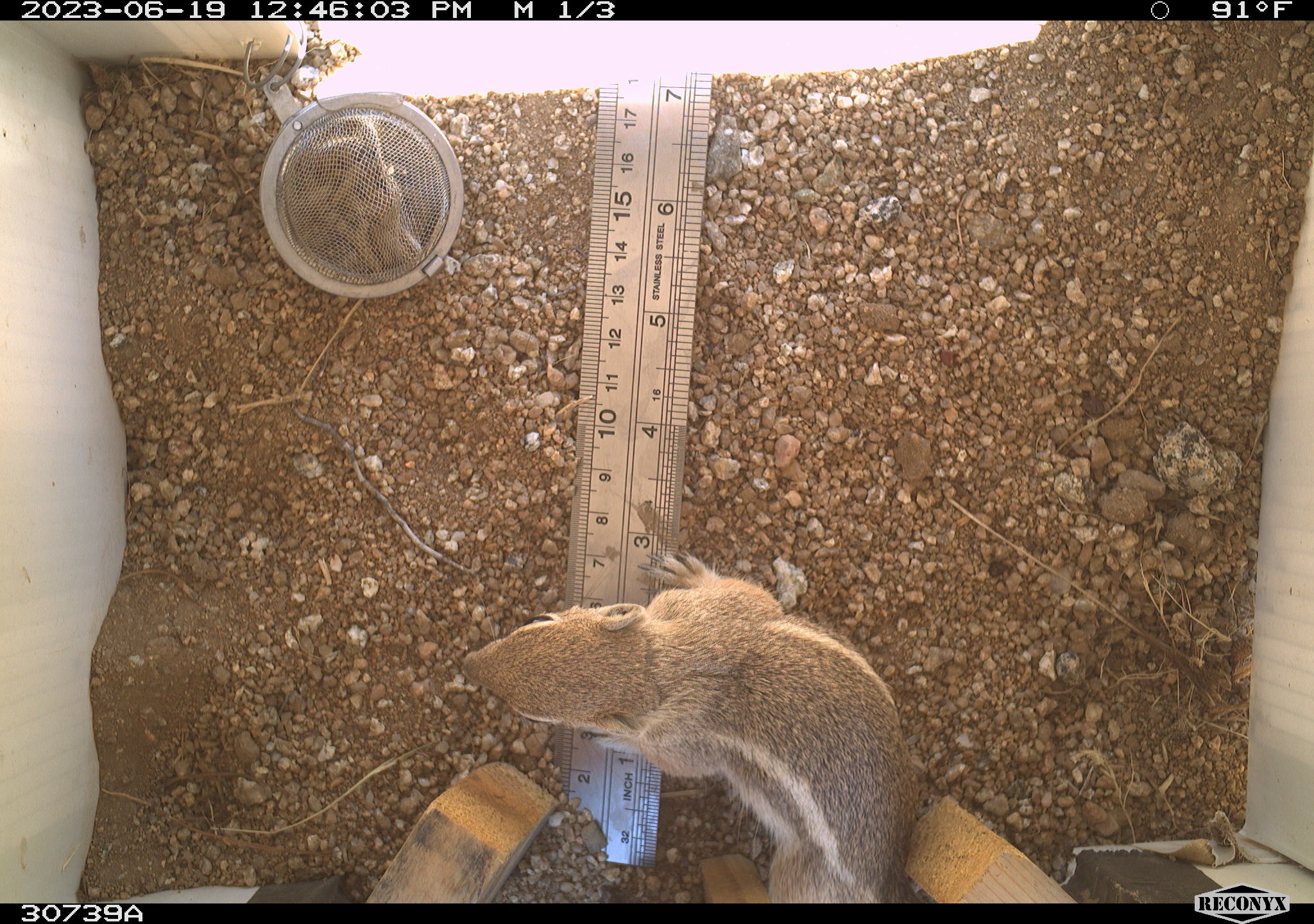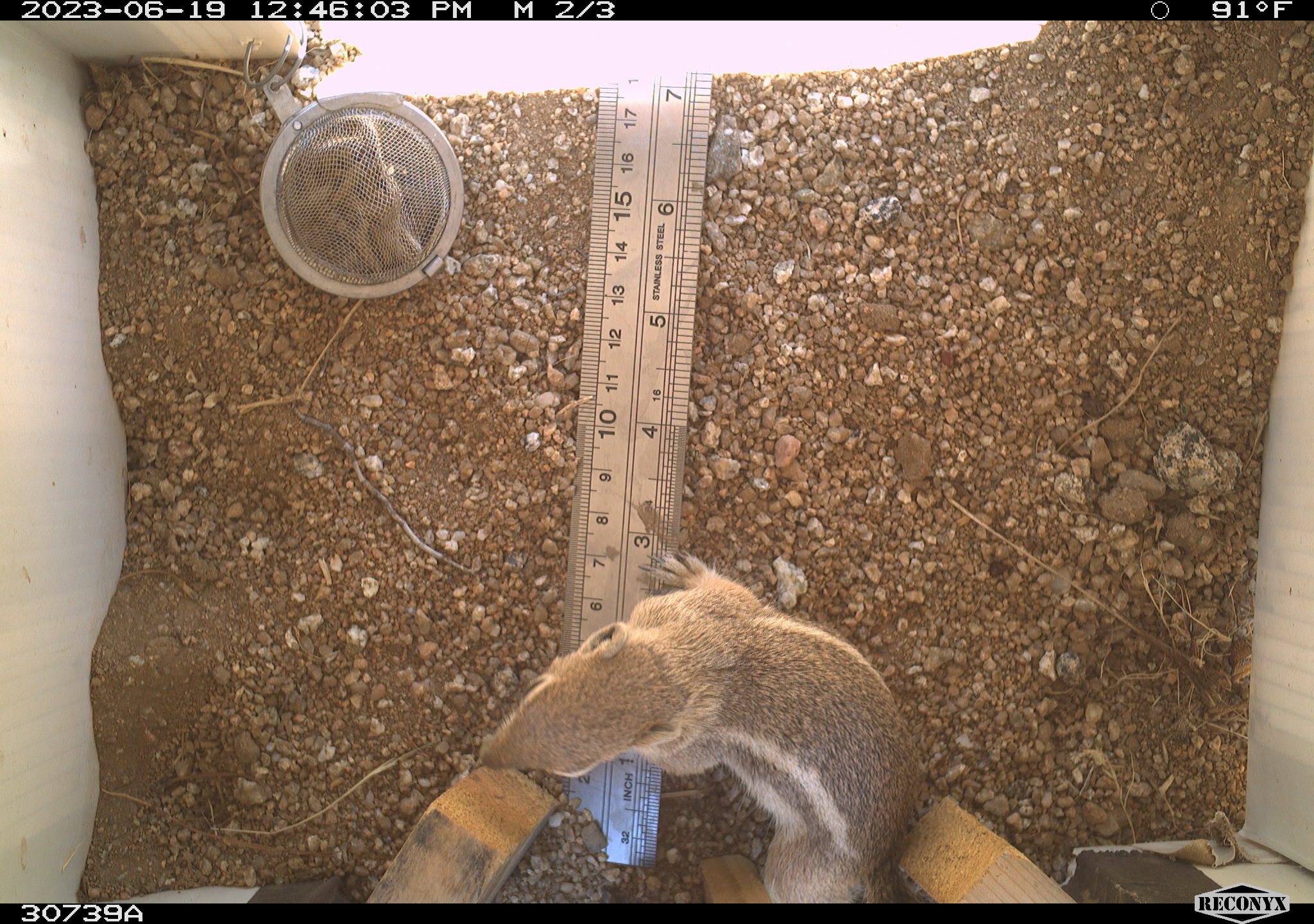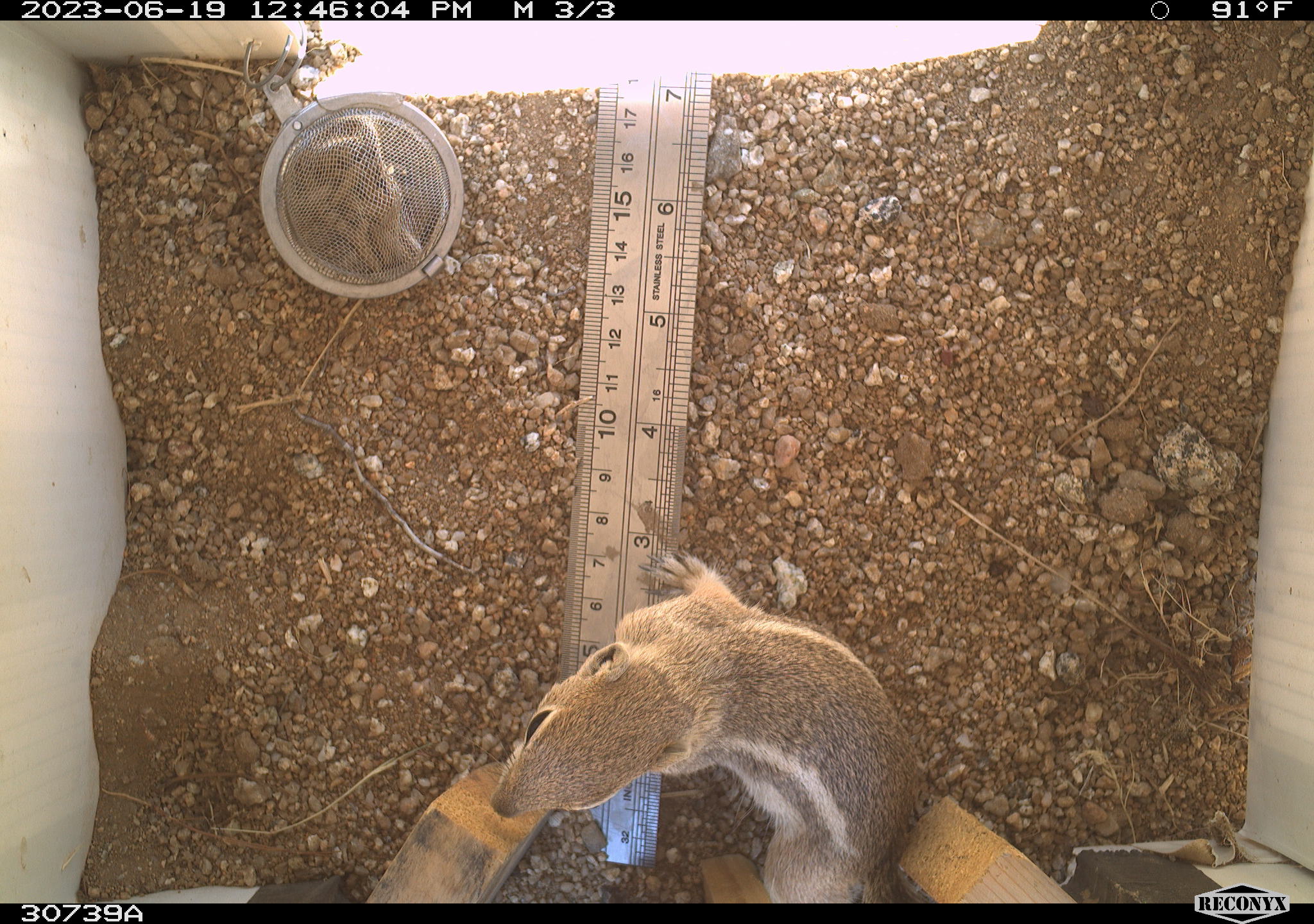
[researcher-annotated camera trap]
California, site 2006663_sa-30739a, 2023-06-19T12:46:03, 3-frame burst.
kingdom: Animalia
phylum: Chordata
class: Mammalia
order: Rodentia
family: Sciuridae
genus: Ammospermophilus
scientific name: Ammospermophilus leucurus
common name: white-tailed antelope squirrel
White-tailed antelope squirrel (Ammospermophilus leucurus).